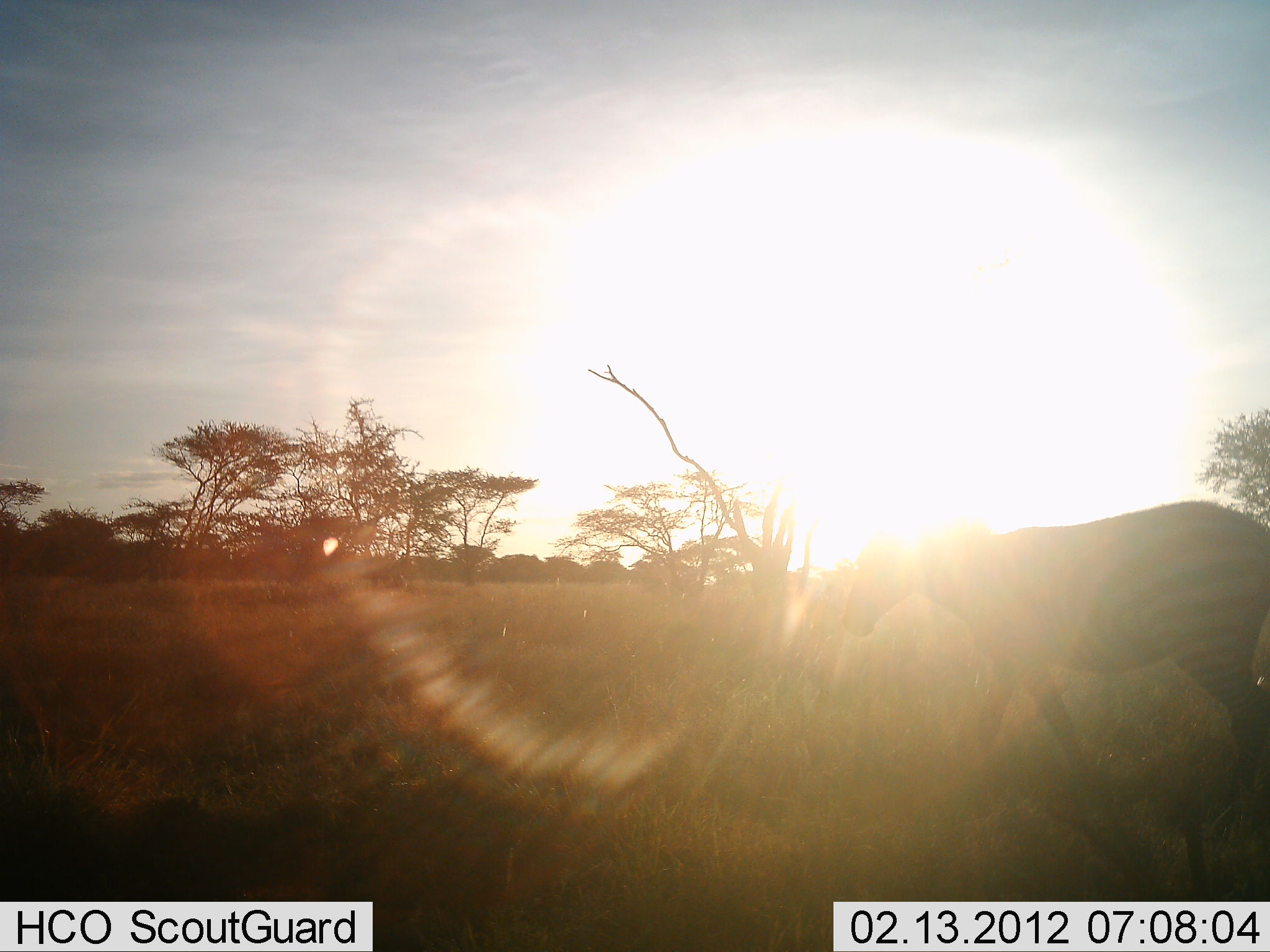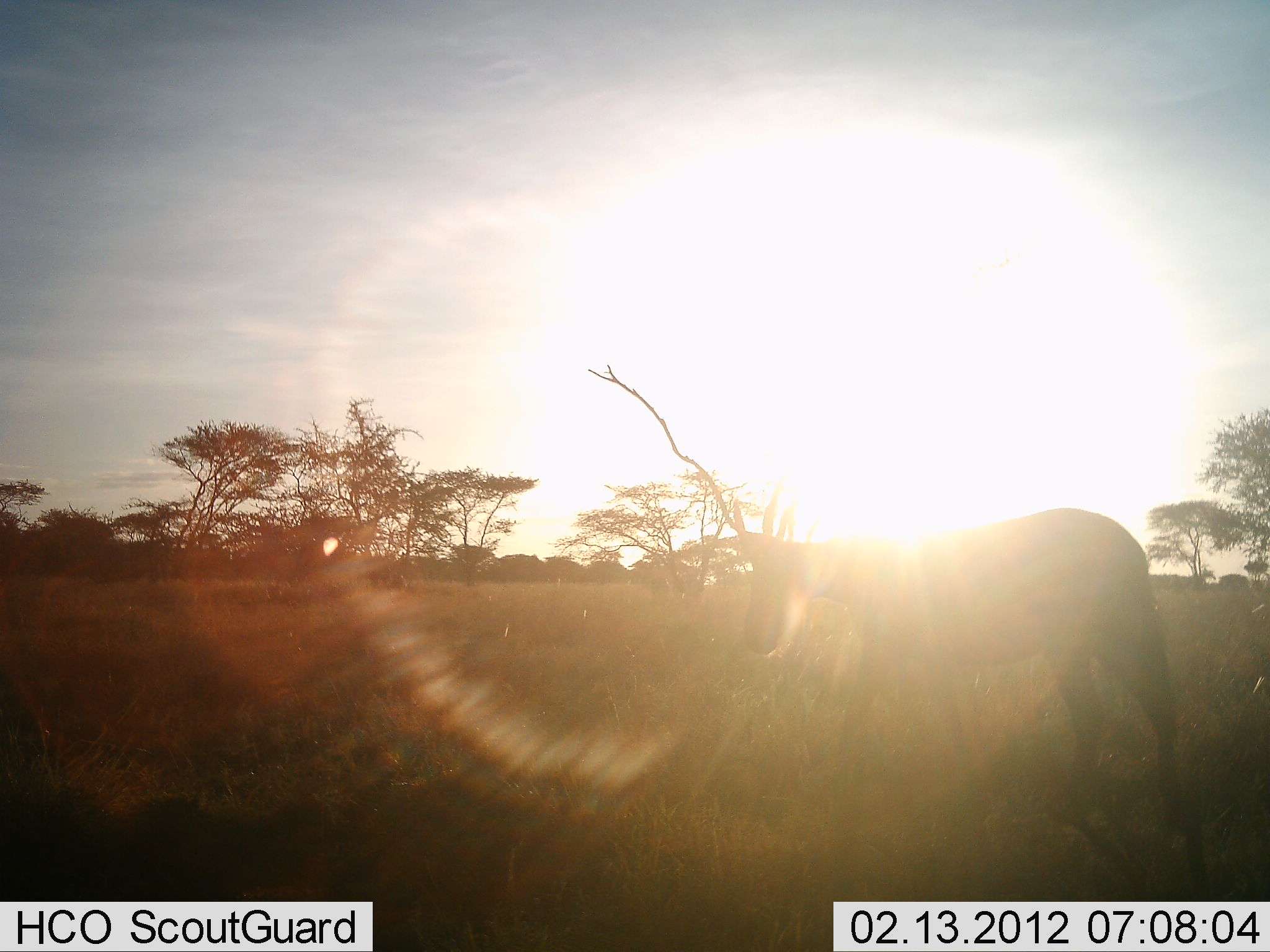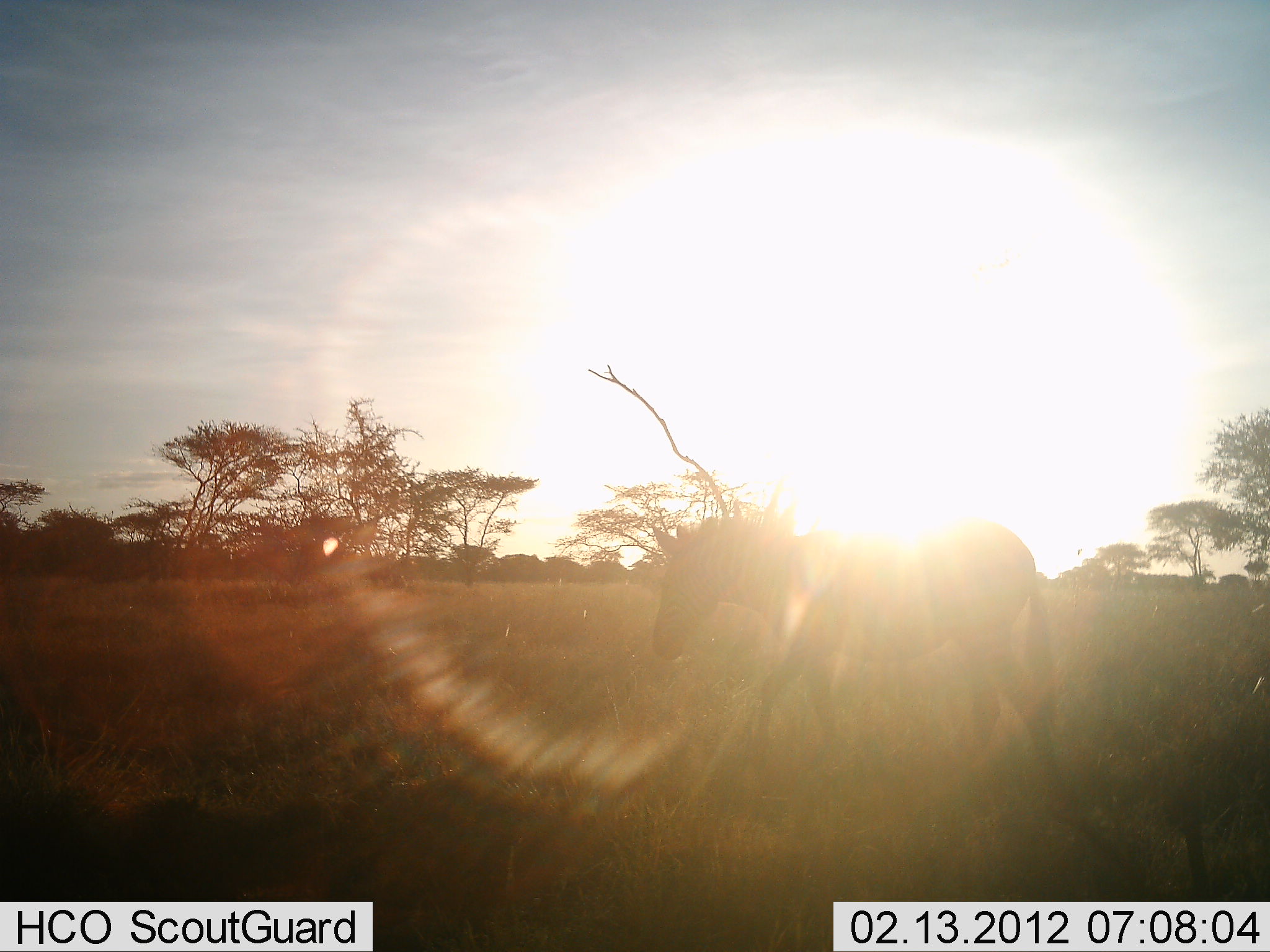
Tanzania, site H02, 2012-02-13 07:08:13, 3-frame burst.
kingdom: Animalia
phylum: Chordata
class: Mammalia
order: Perissodactyla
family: Equidae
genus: Equus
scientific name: Equus quagga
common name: plains zebra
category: zebra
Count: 1.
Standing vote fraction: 6%.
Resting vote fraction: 0%.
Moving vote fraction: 94%.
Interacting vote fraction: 0%.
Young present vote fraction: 0%.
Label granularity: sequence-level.